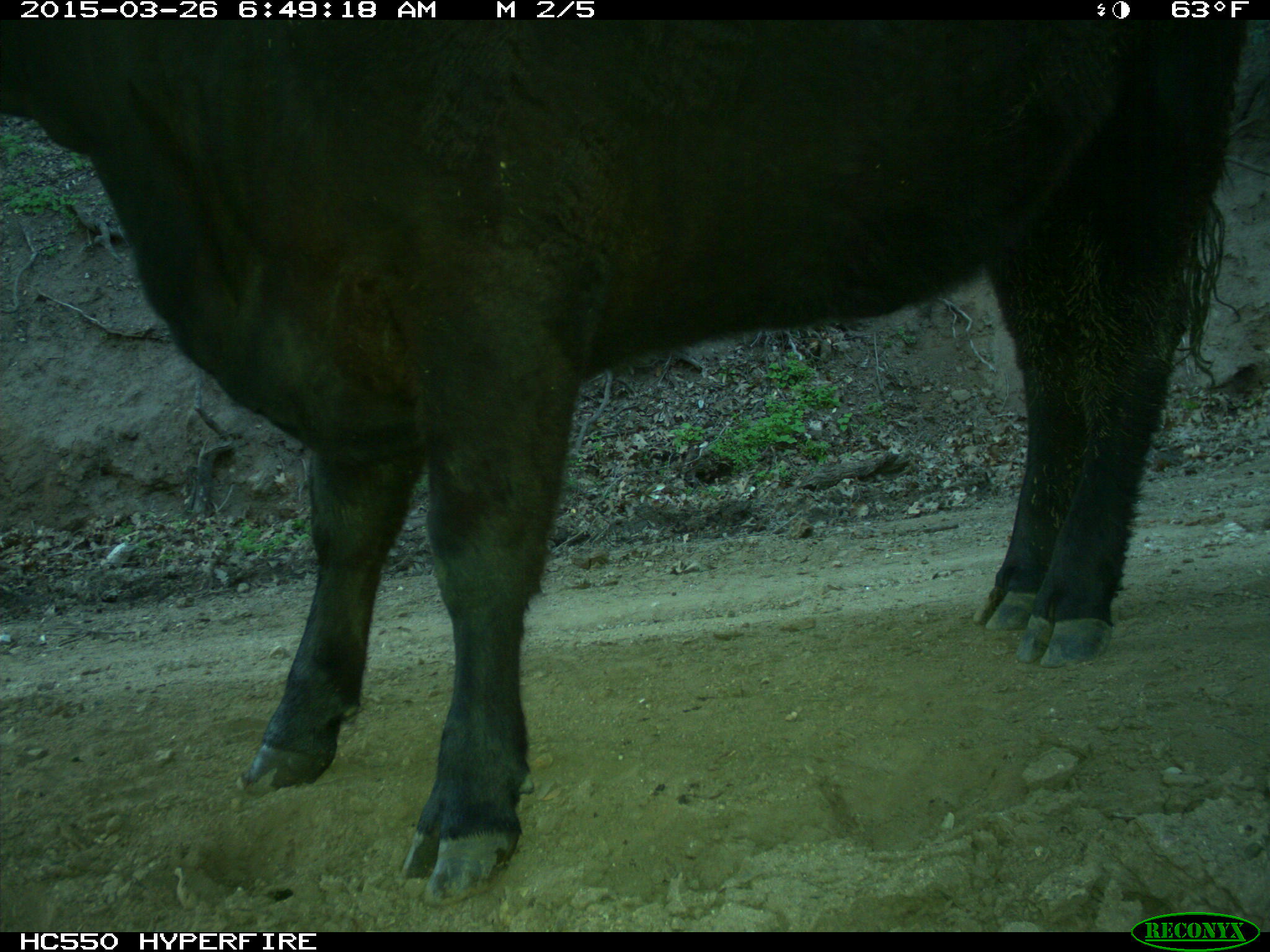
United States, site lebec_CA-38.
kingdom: Animalia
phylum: Chordata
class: Mammalia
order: Artiodactyla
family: Bovidae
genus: Bos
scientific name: Bos taurus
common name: domestic cow